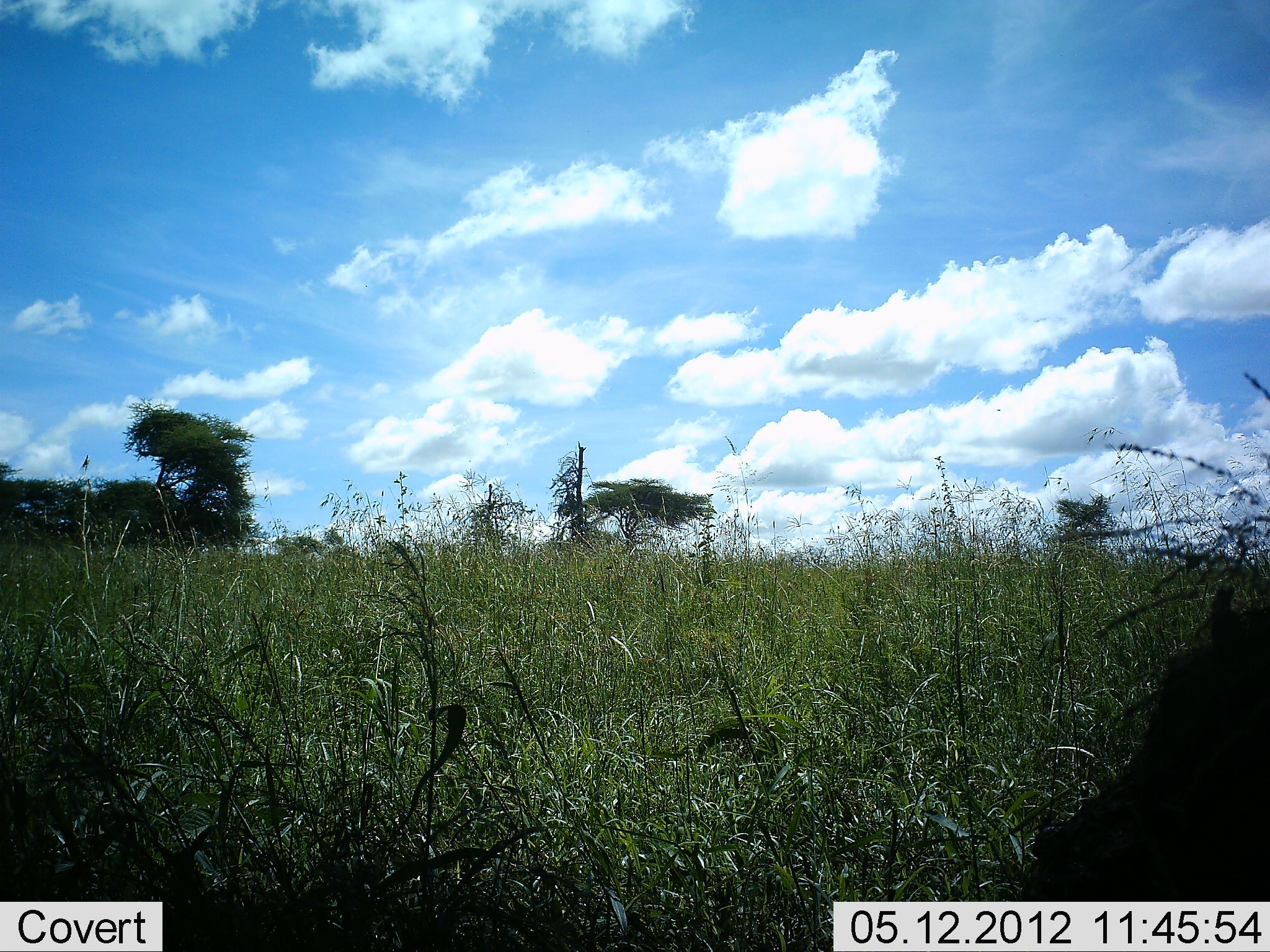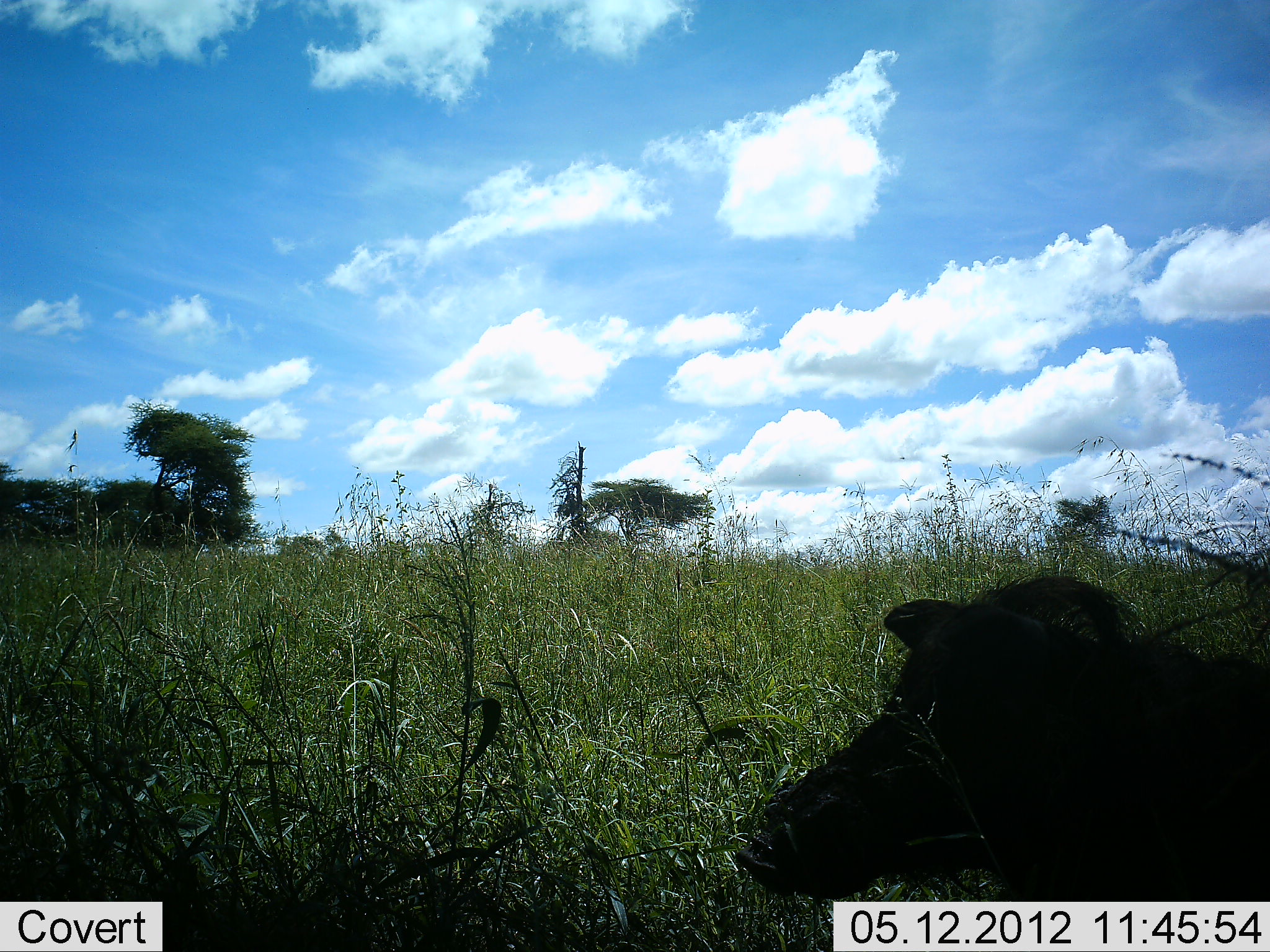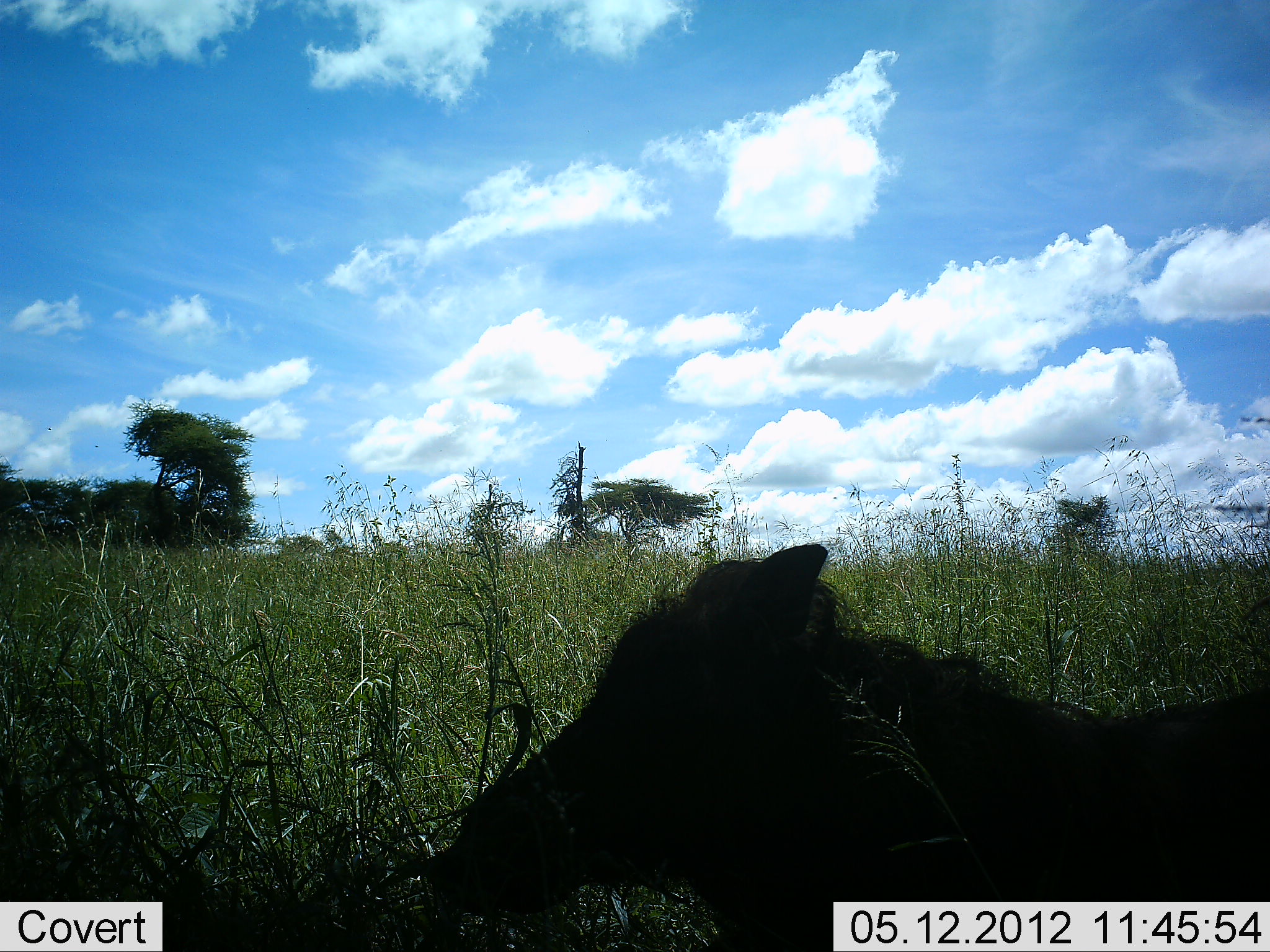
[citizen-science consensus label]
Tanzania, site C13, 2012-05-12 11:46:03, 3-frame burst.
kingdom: Animalia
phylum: Chordata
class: Mammalia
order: Artiodactyla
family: Suidae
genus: Phacochoerus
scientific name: Phacochoerus africanus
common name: warthog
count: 1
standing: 6%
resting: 0%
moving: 100%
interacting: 0%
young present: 0%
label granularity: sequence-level